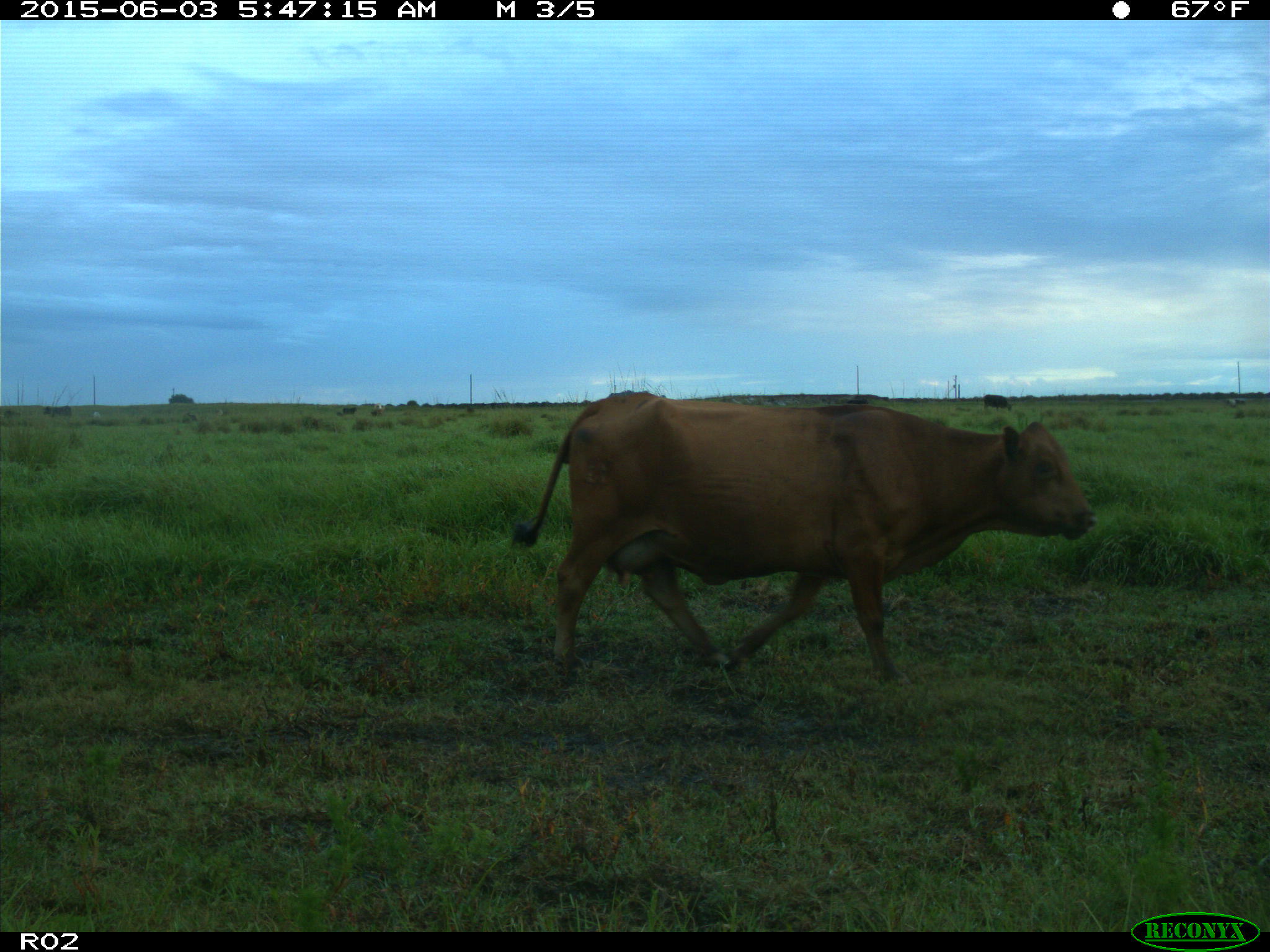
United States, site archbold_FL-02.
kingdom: Animalia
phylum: Chordata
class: Mammalia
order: Artiodactyla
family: Bovidae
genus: Bos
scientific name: Bos taurus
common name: domestic cow